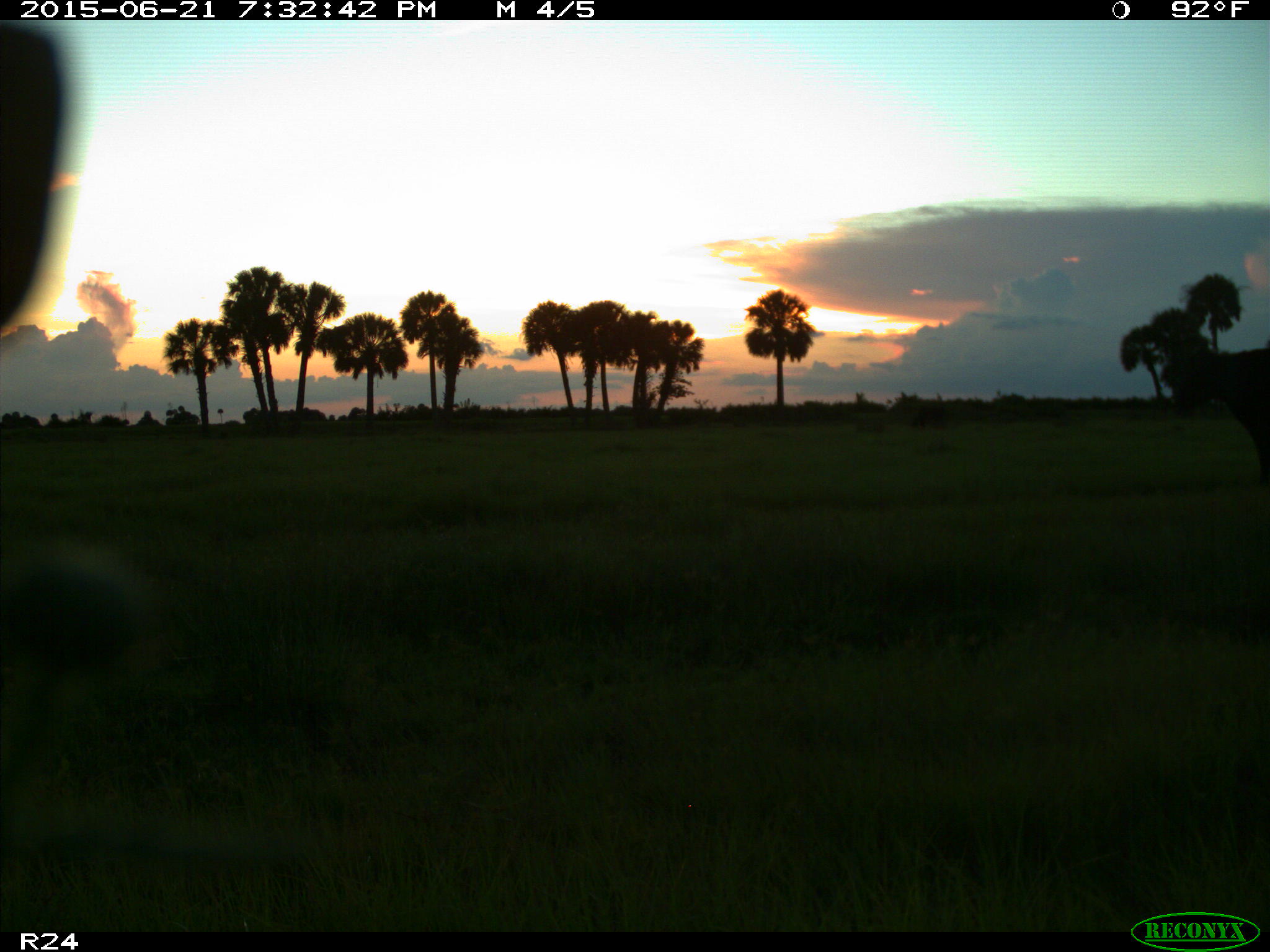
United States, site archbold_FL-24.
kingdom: Animalia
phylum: Chordata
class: Mammalia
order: Artiodactyla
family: Bovidae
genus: Bos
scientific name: Bos taurus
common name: domestic cow